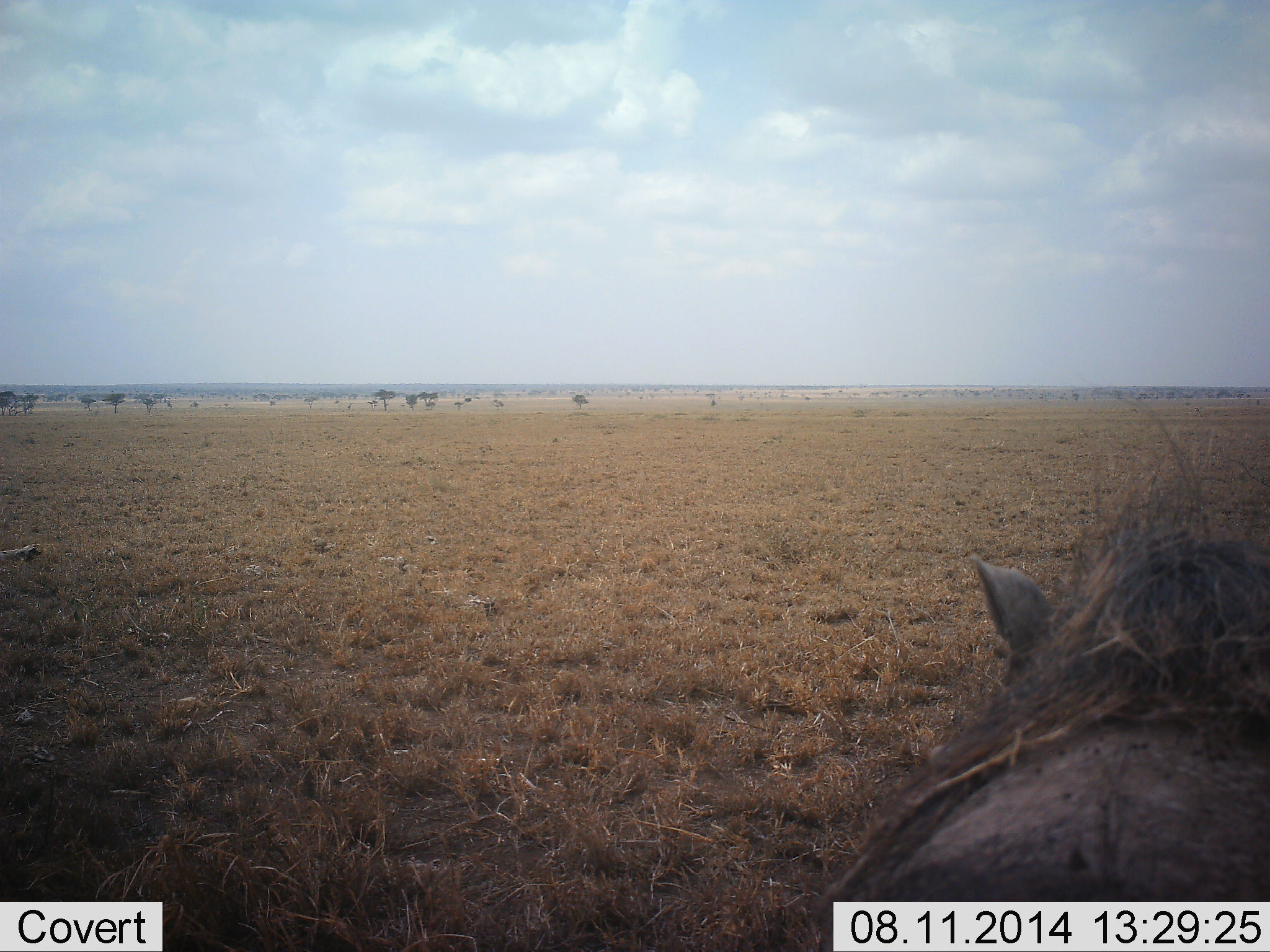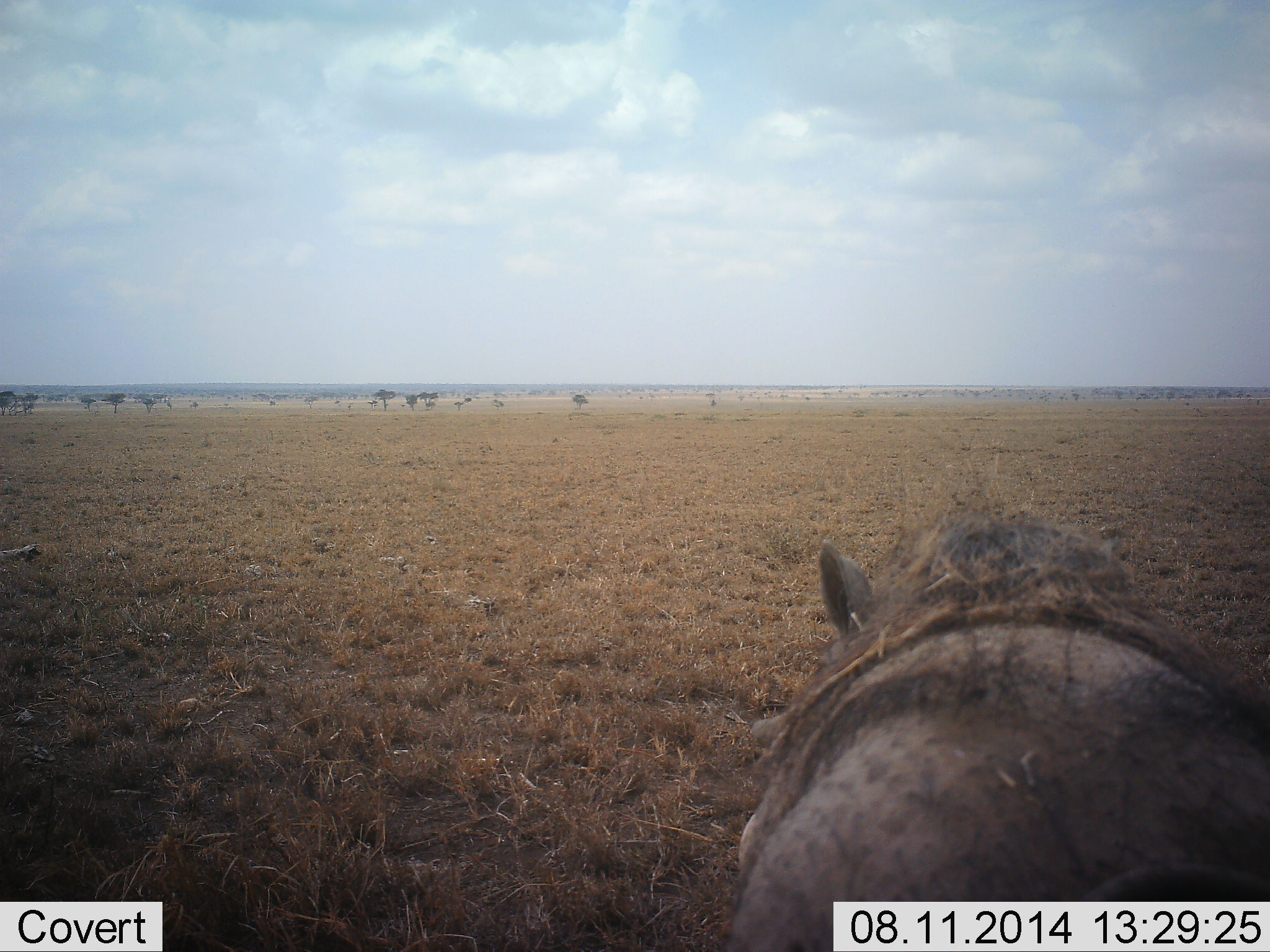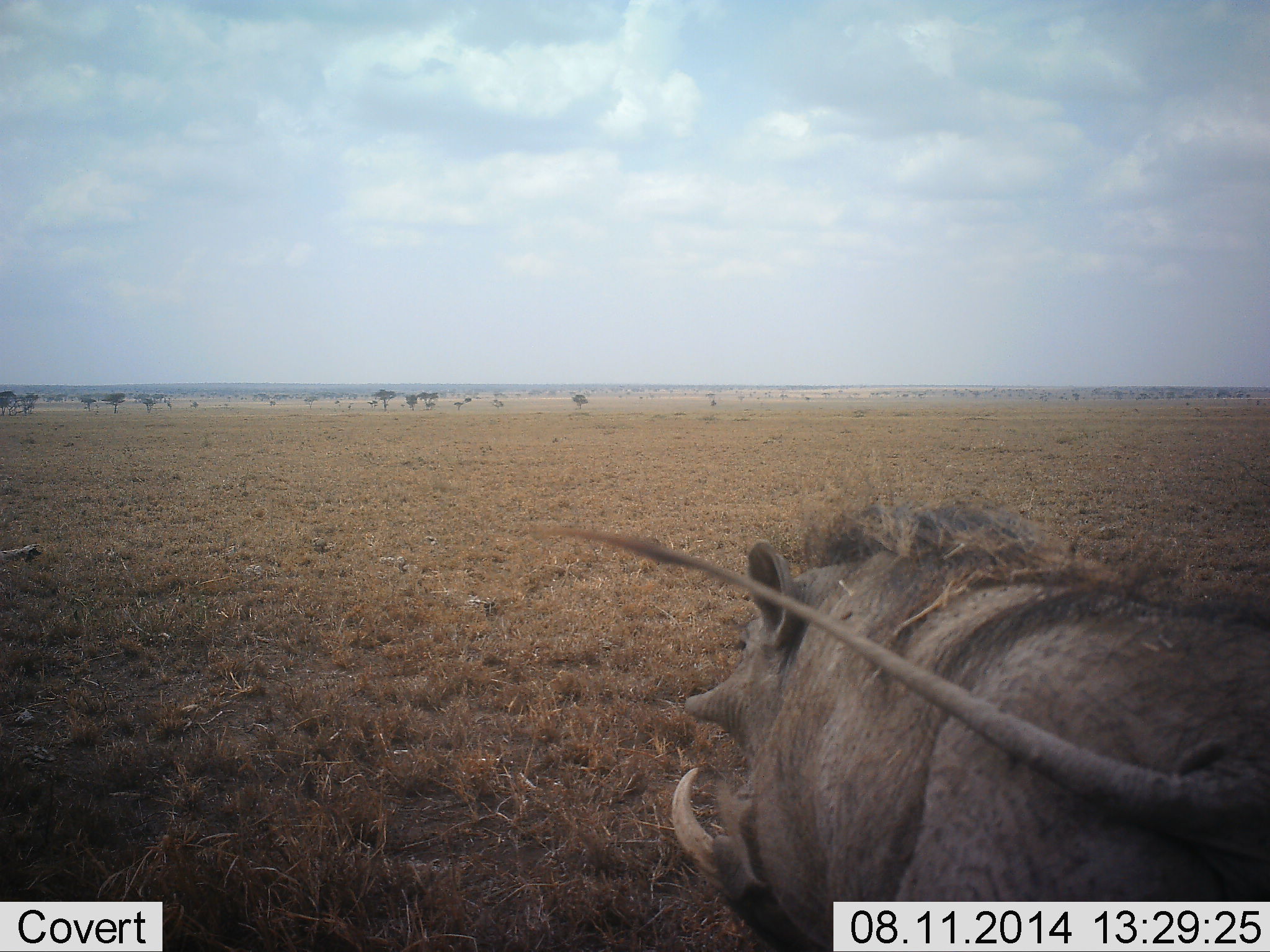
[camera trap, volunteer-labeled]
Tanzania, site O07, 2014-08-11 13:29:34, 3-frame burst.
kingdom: Animalia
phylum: Chordata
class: Mammalia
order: Artiodactyla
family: Suidae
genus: Phacochoerus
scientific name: Phacochoerus africanus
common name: warthog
Warthog (Phacochoerus africanus), count 1. Behavior (volunteer vote fractions): standing 30%, resting 10%, moving 70%, interacting 0%. Young present (vote fraction): 0%. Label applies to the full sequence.